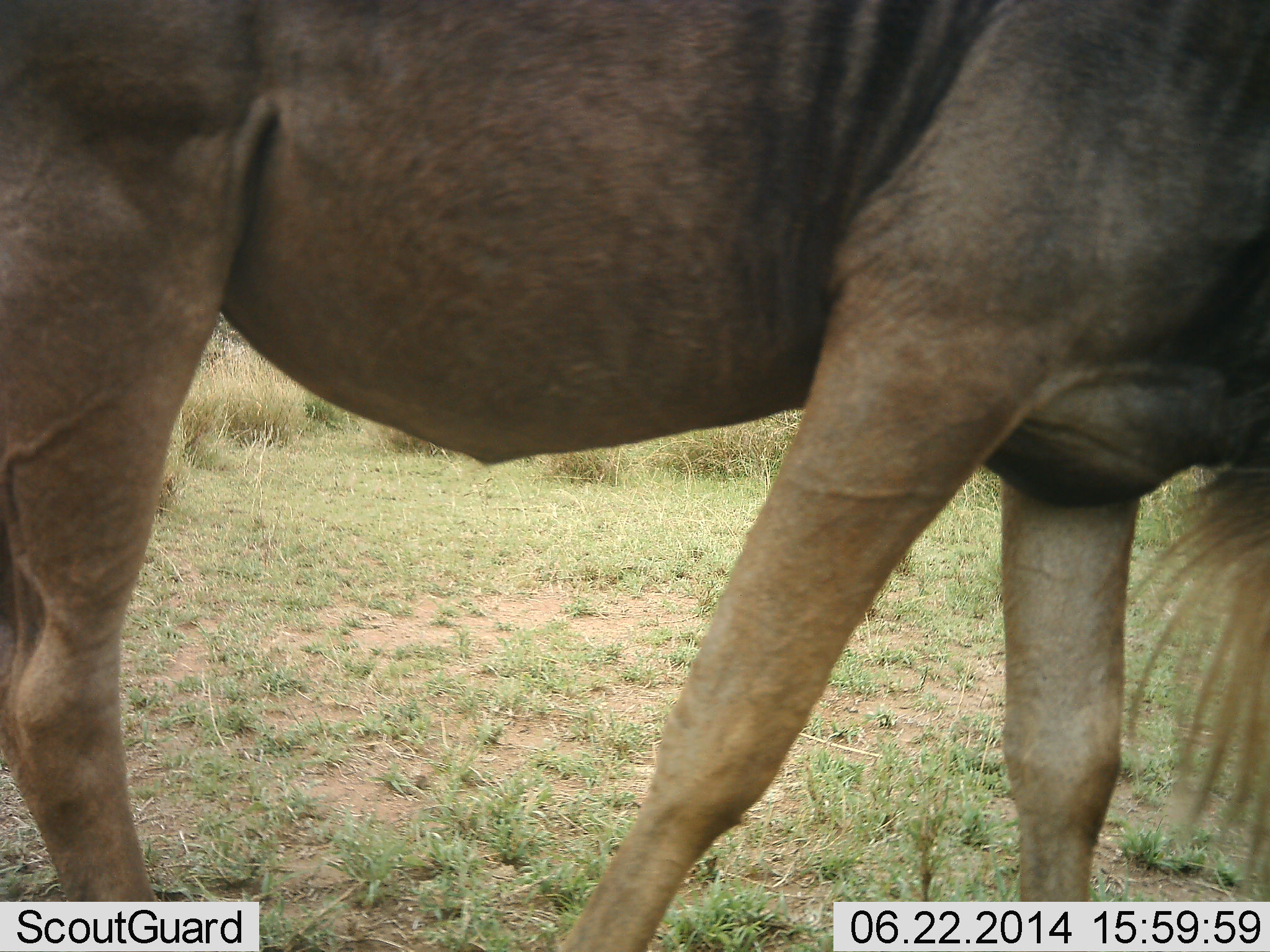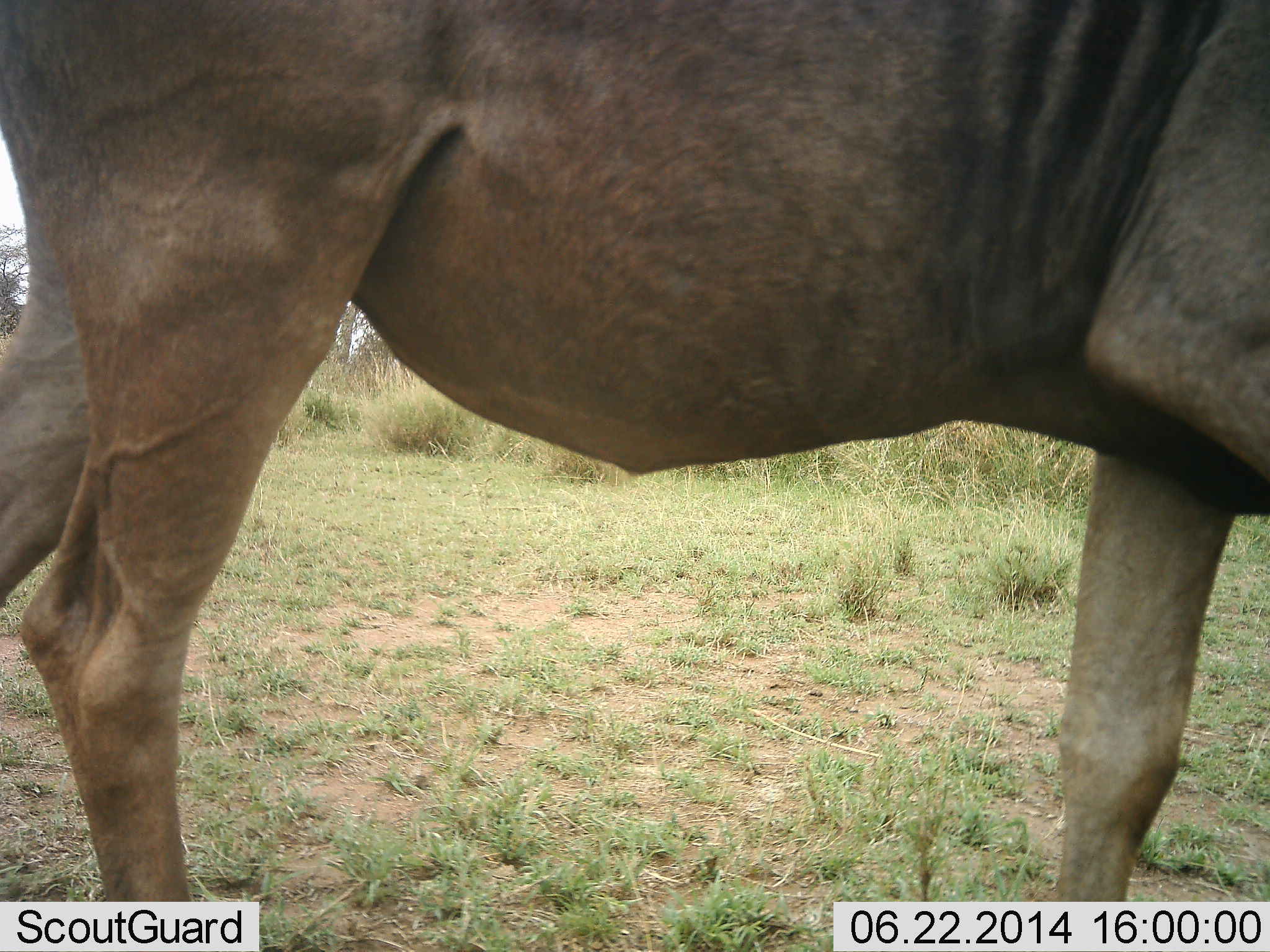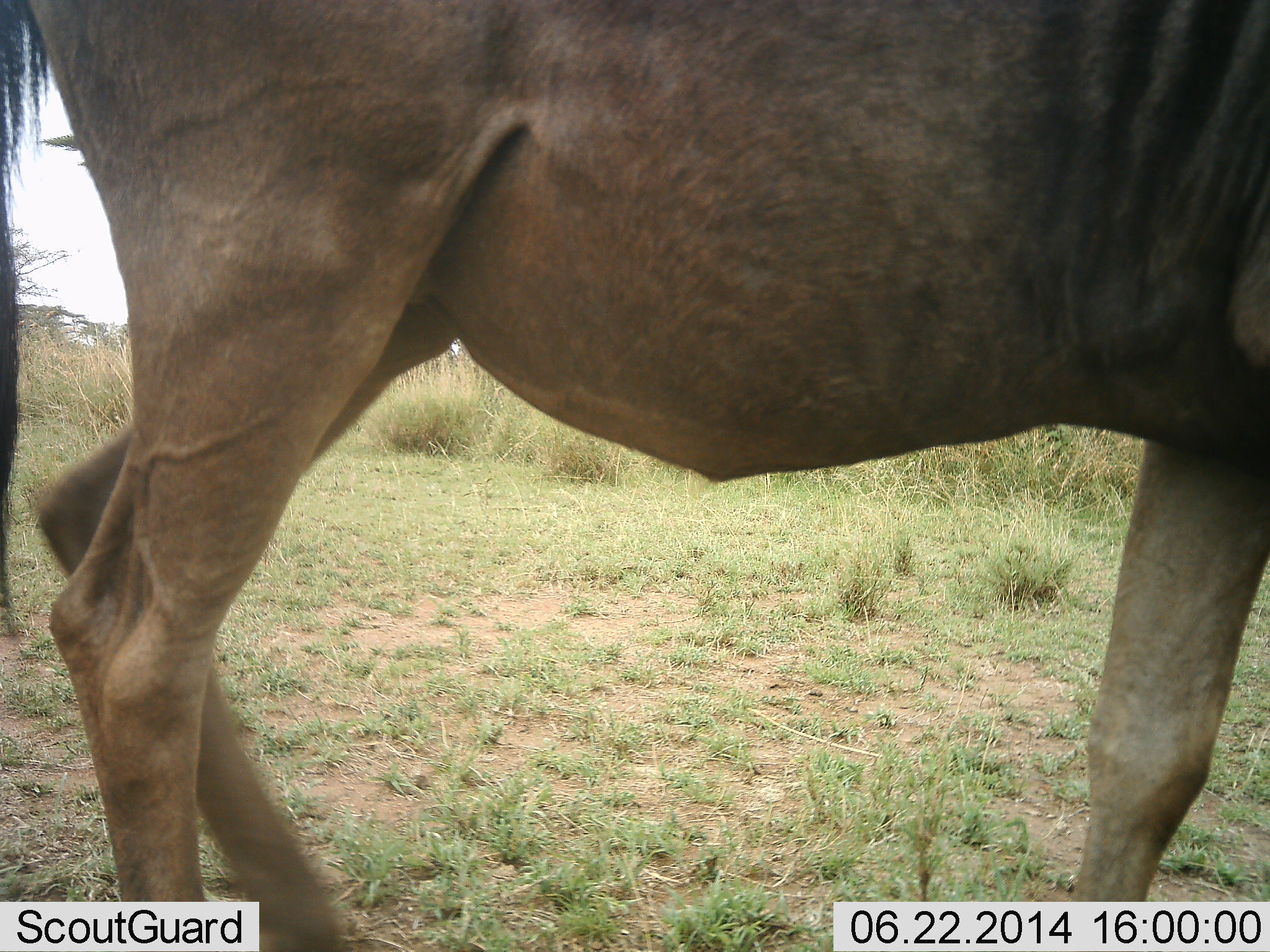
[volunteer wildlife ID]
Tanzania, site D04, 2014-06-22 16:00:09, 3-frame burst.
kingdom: Animalia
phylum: Chordata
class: Mammalia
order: Artiodactyla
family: Bovidae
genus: Connochaetes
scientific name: Connochaetes taurinus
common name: blue wildebeest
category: wildebeest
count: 1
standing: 10%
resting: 0%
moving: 90%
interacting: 0%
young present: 0%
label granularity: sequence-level